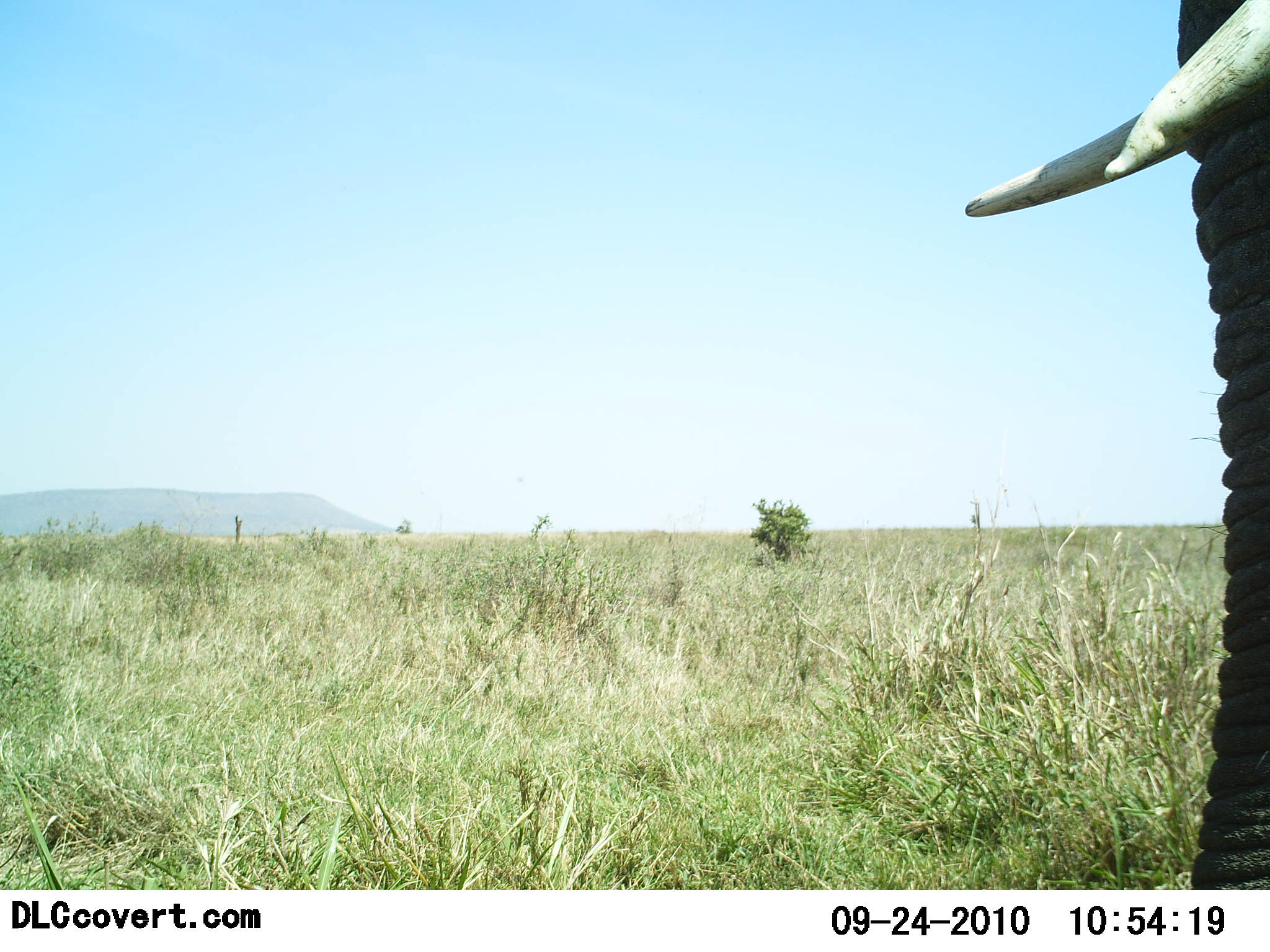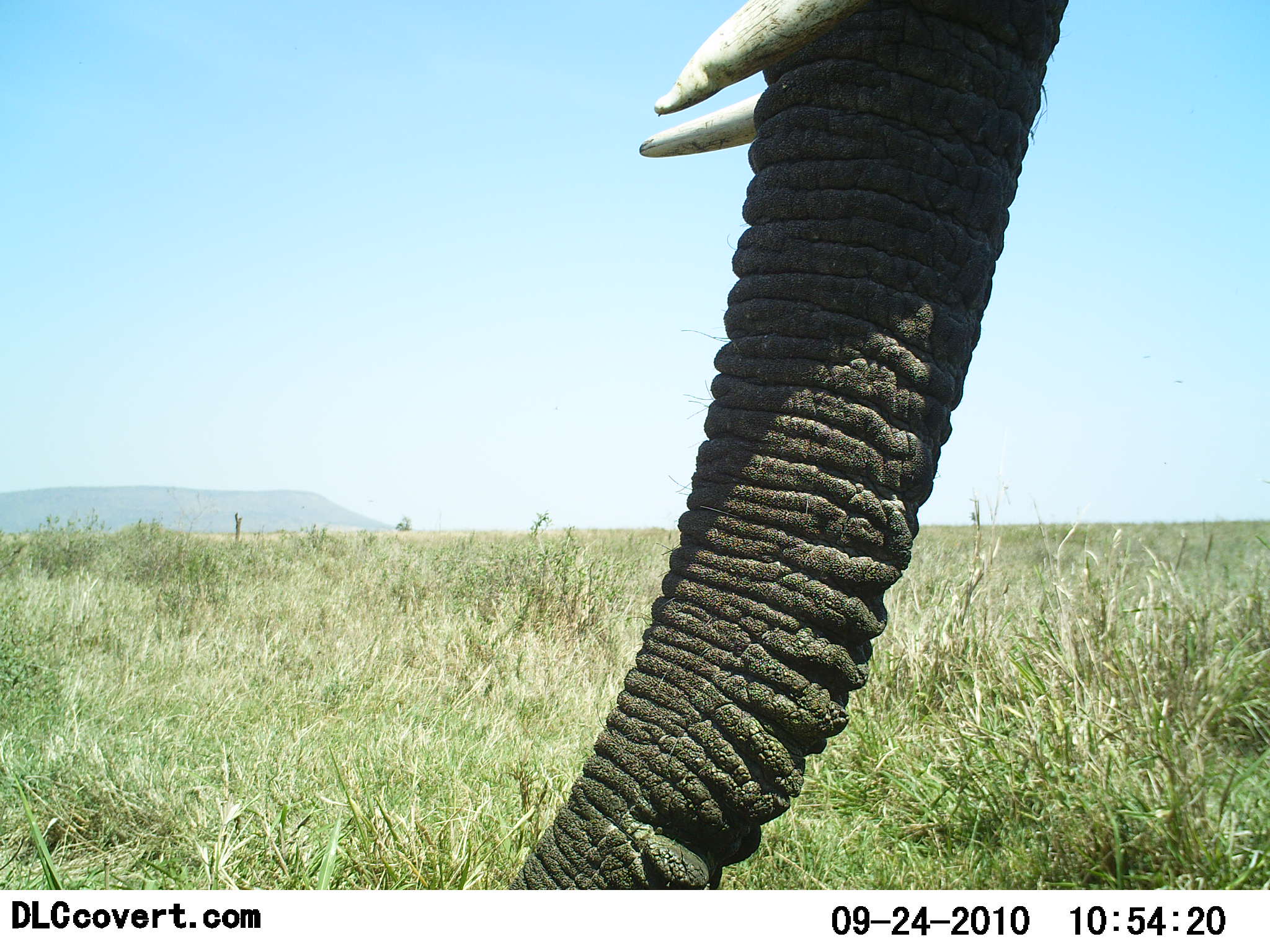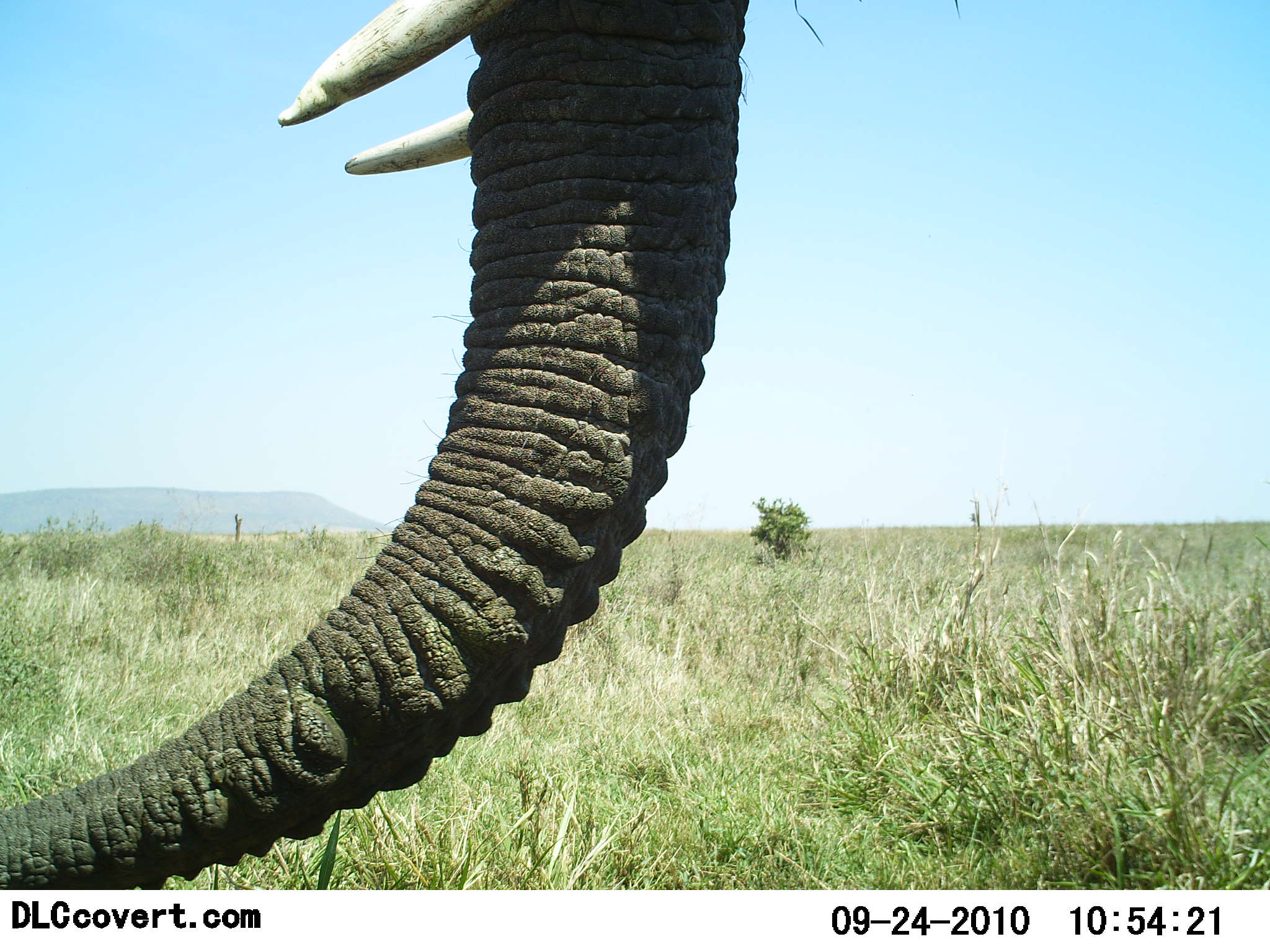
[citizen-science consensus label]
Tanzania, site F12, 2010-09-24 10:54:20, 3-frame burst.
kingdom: Animalia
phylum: Chordata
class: Mammalia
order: Proboscidea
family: Elephantidae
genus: Loxodonta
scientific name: Loxodonta africana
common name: african bush elephant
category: elephant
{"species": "elephant (african bush elephant) (Loxodonta africana)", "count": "1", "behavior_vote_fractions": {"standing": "42%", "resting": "0%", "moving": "67%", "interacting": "0%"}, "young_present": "0%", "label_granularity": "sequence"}